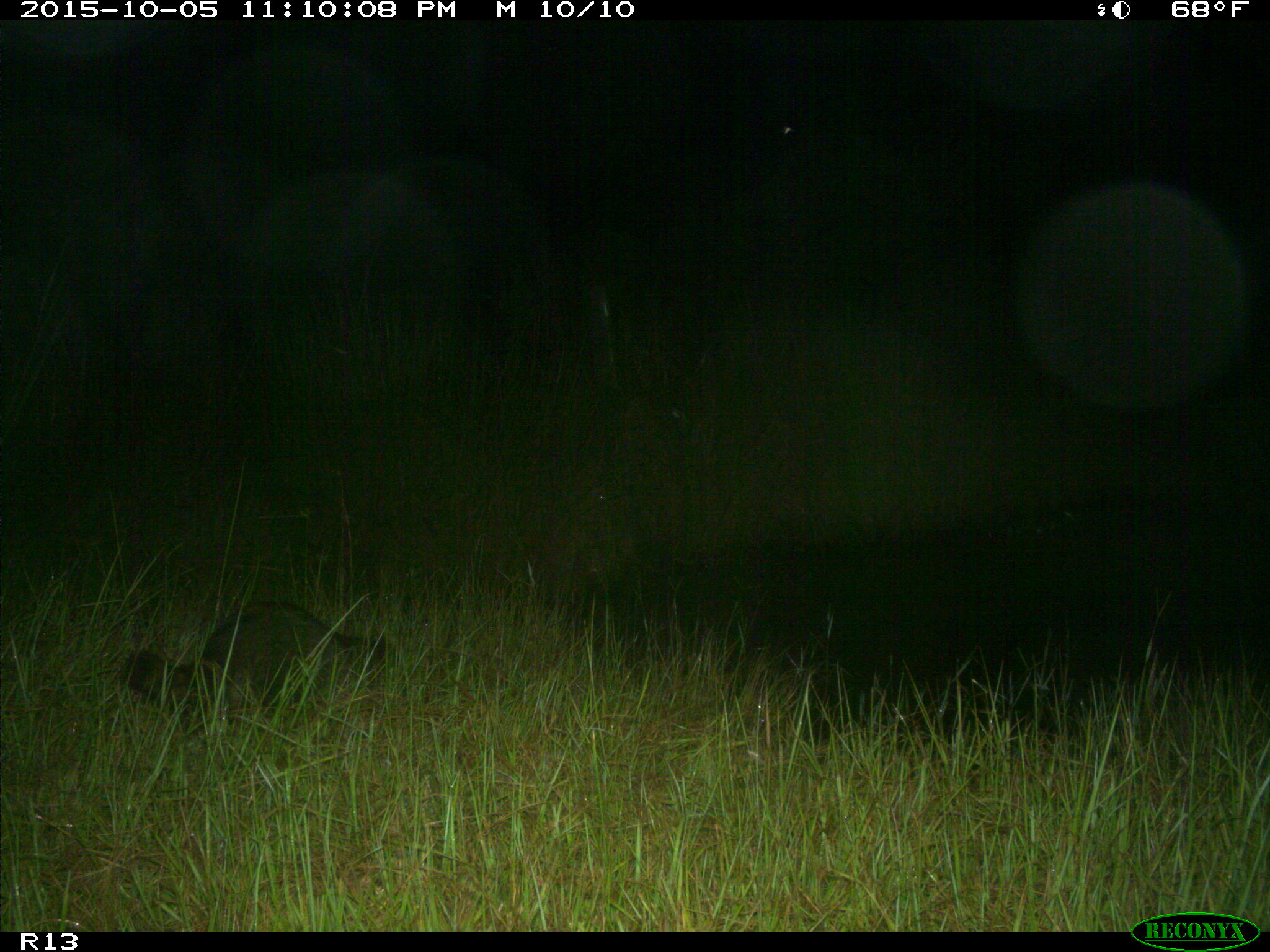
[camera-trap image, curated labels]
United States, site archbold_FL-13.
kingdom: Animalia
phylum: Chordata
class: Mammalia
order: Carnivora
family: Procyonidae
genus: Procyon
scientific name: Procyon lotor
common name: common raccoon